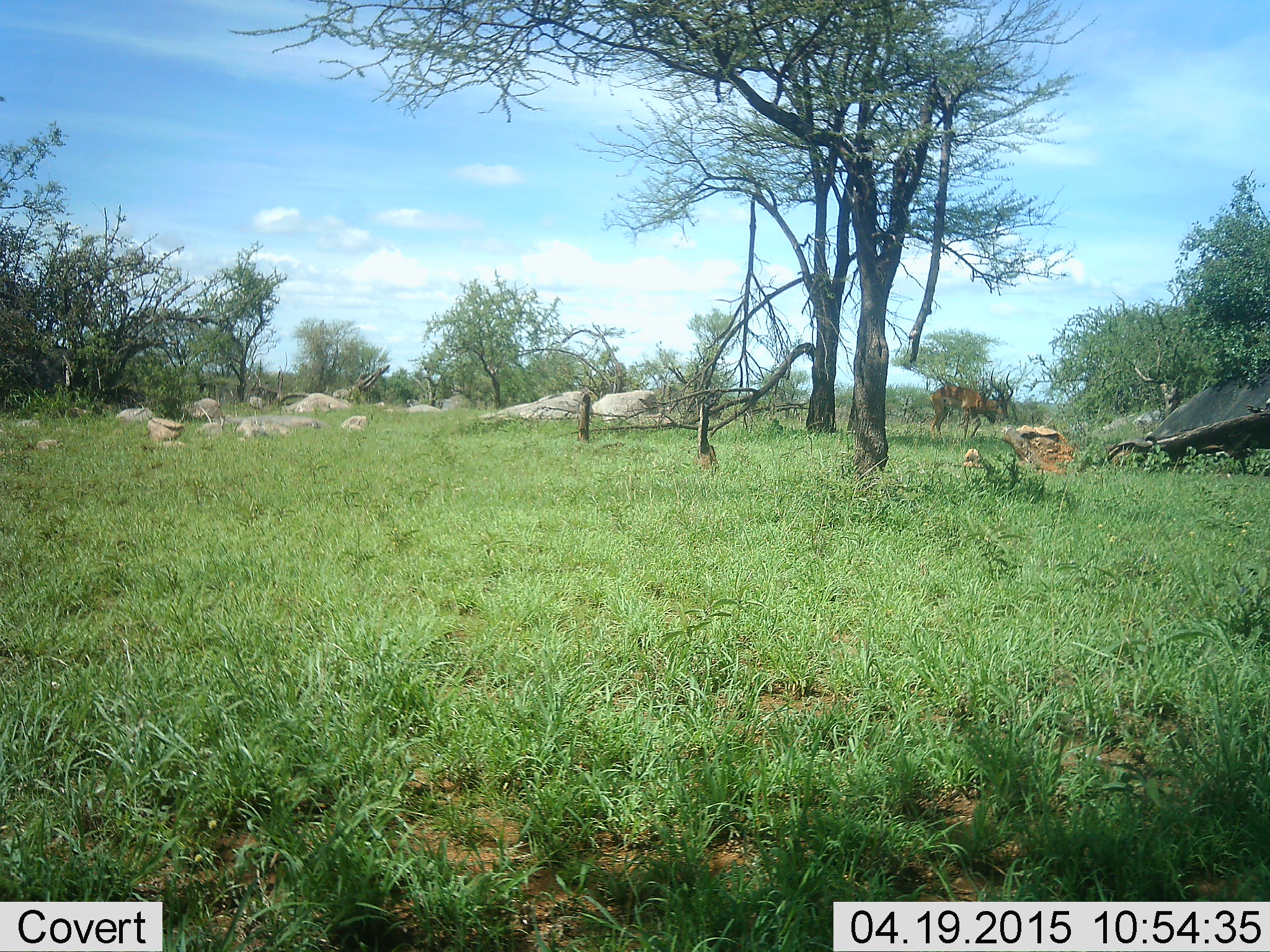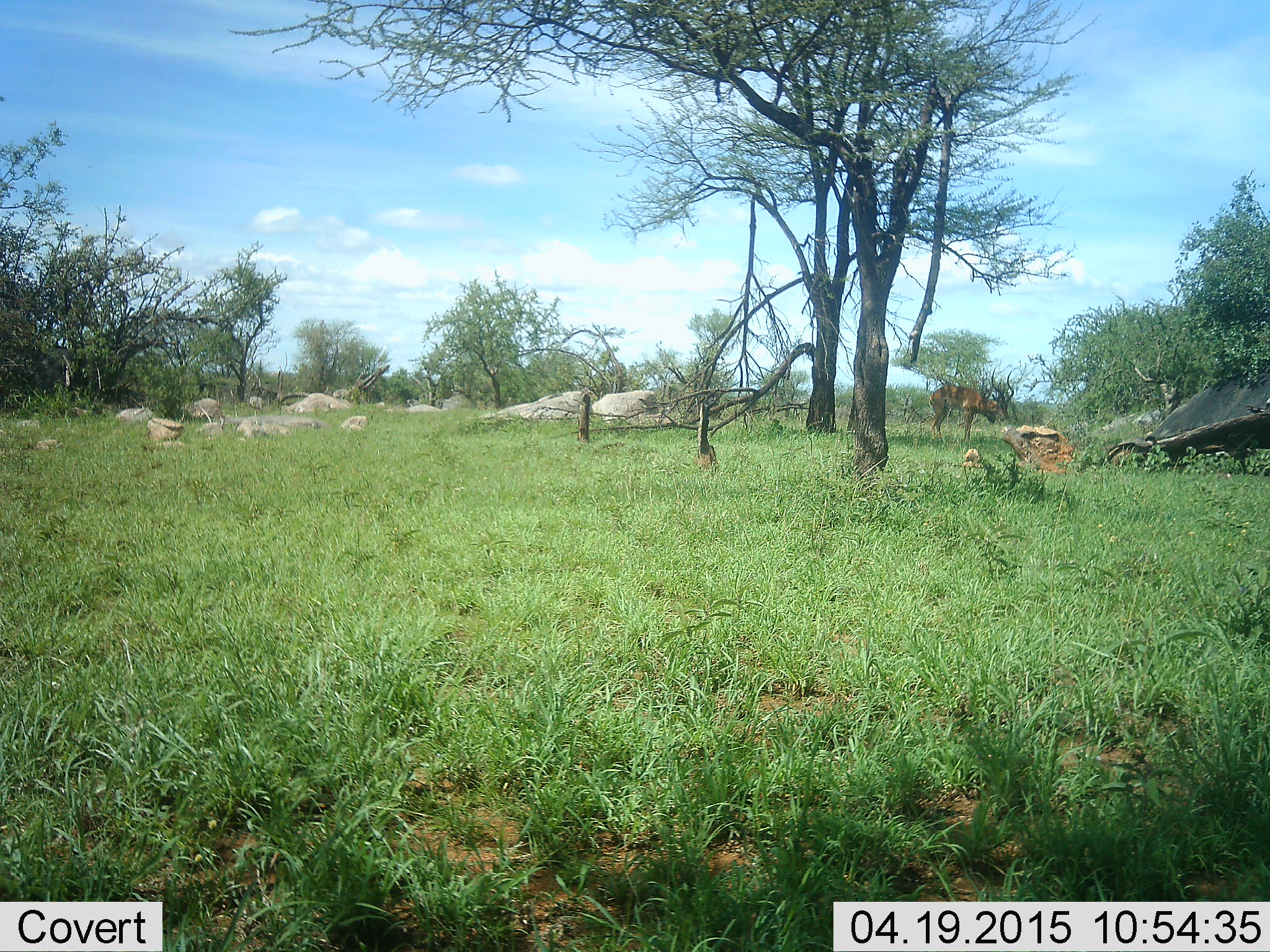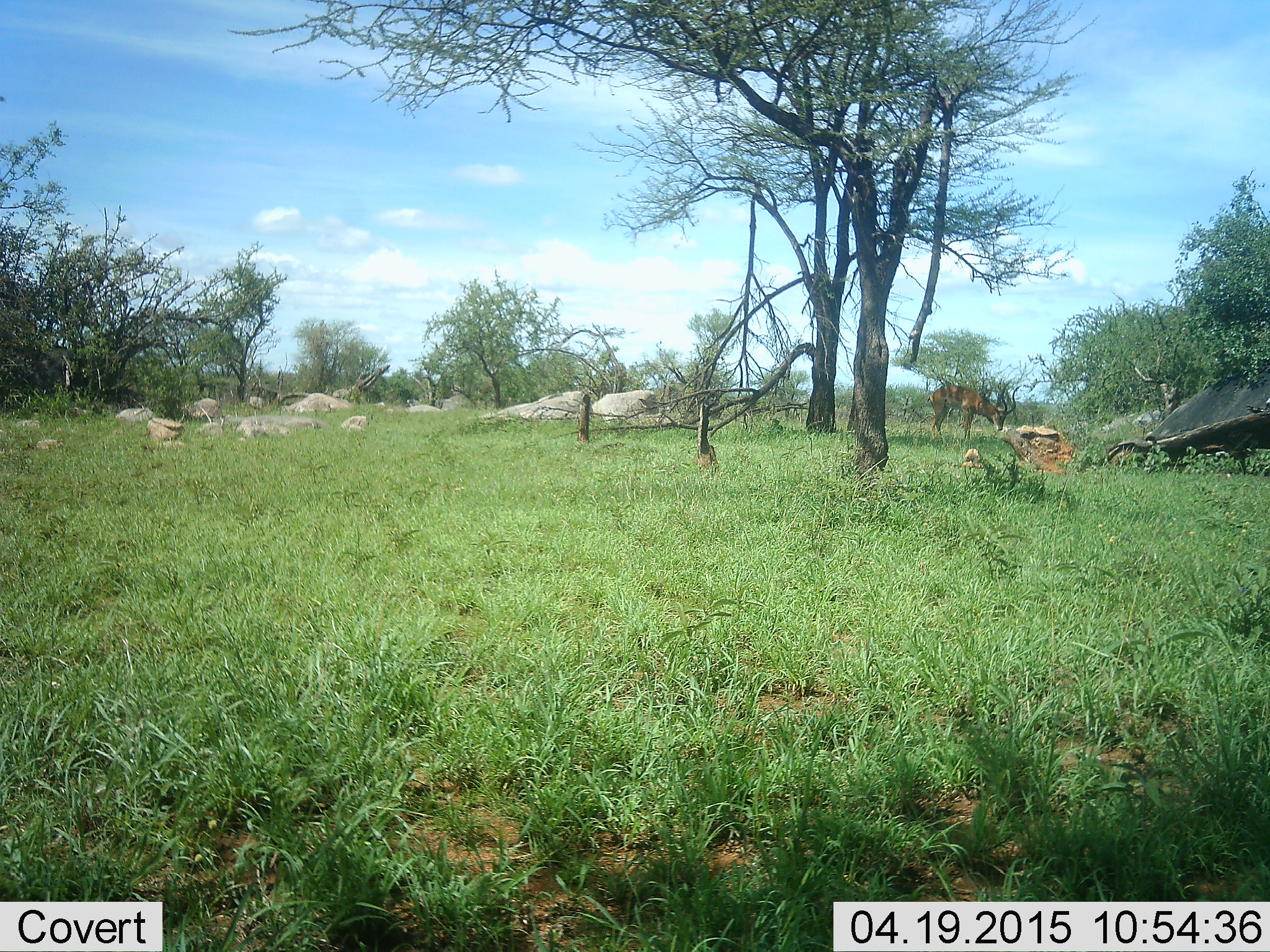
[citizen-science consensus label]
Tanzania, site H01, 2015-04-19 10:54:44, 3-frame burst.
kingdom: Animalia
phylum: Chordata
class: Mammalia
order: Artiodactyla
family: Bovidae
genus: Aepyceros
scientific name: Aepyceros melampus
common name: impala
Impala (Aepyceros melampus), count 1. Behavior (volunteer vote fractions): standing 70%, resting 0%, moving 0%, interacting 0%. Young present (vote fraction): 0%. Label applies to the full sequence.